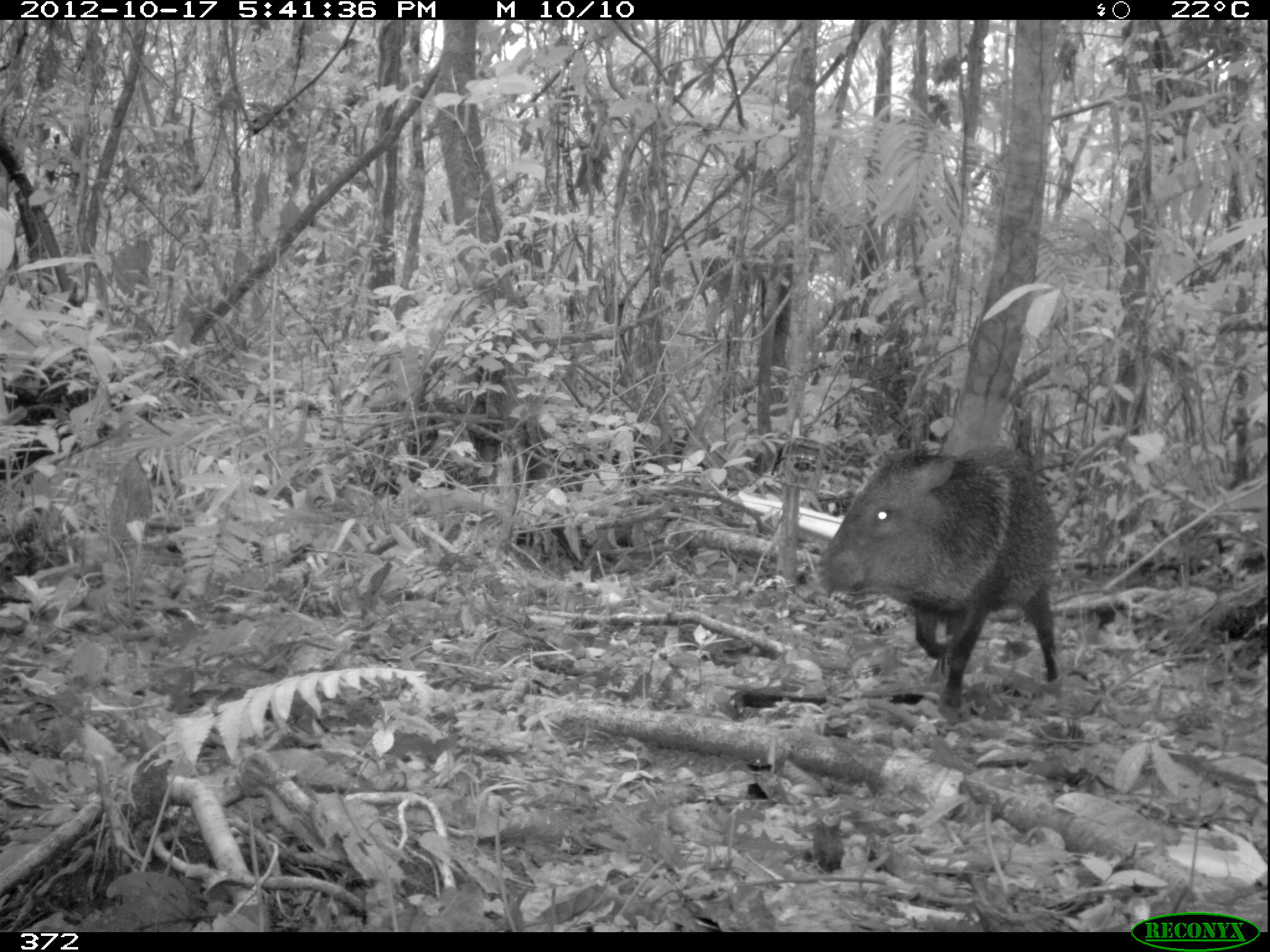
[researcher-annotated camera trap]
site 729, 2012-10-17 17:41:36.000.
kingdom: Animalia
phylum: Chordata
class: Mammalia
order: Artiodactyla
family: Tayassuidae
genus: Pecari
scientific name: Pecari tajacu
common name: collared peccary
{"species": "Pecari tajacu (collared peccary)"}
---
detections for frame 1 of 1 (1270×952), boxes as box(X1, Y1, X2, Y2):
pecari tajacu: box(816, 445, 1061, 721)